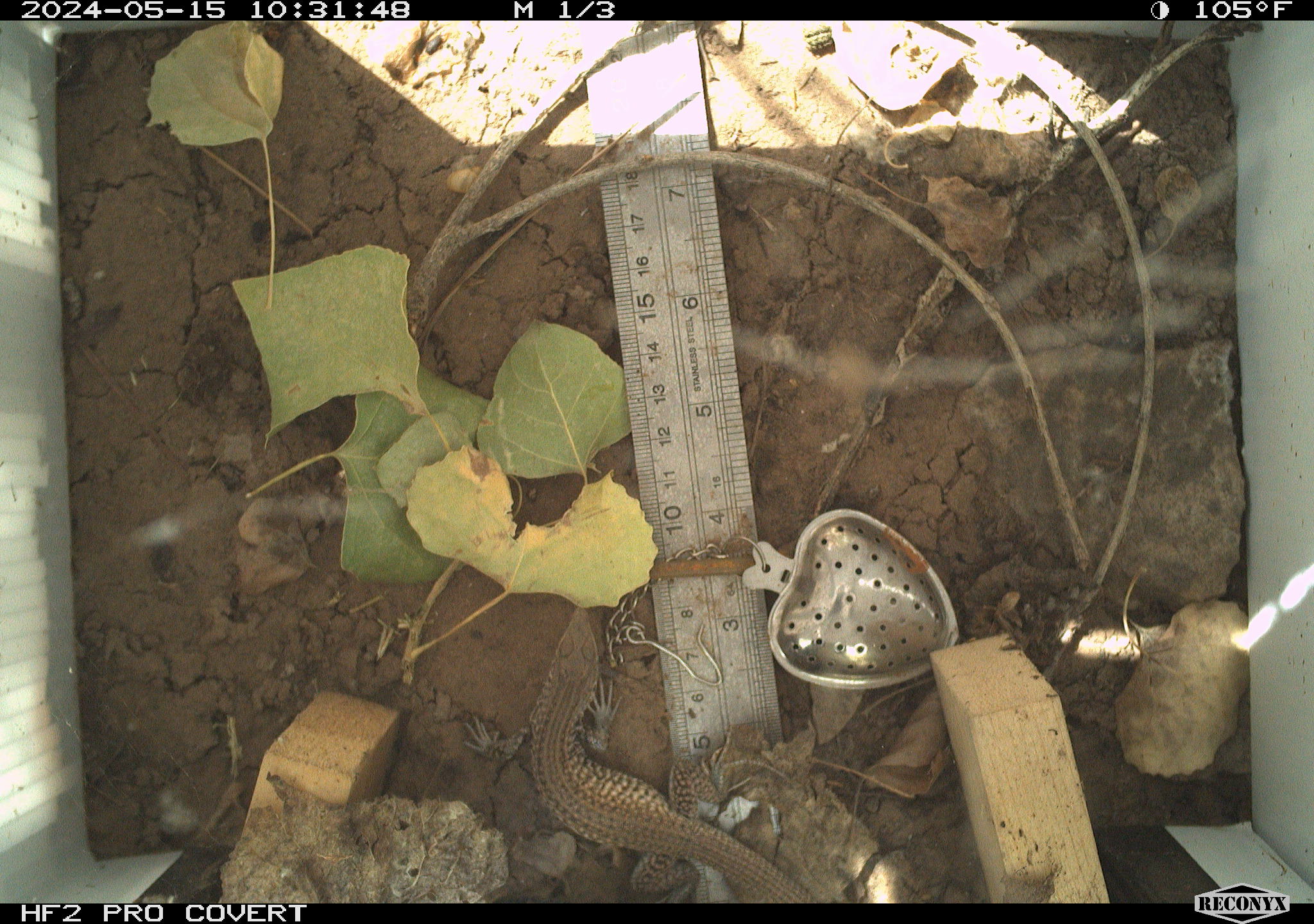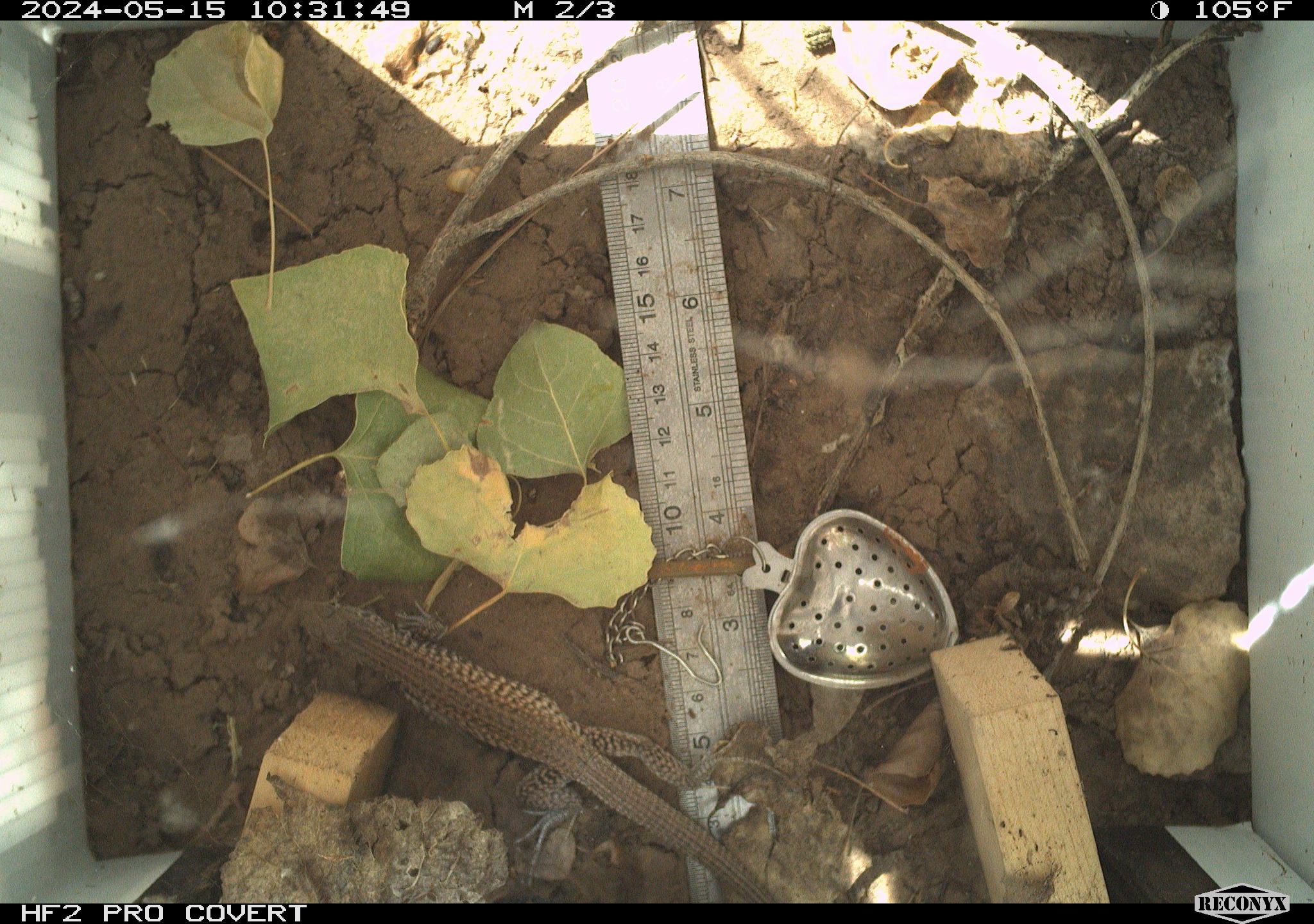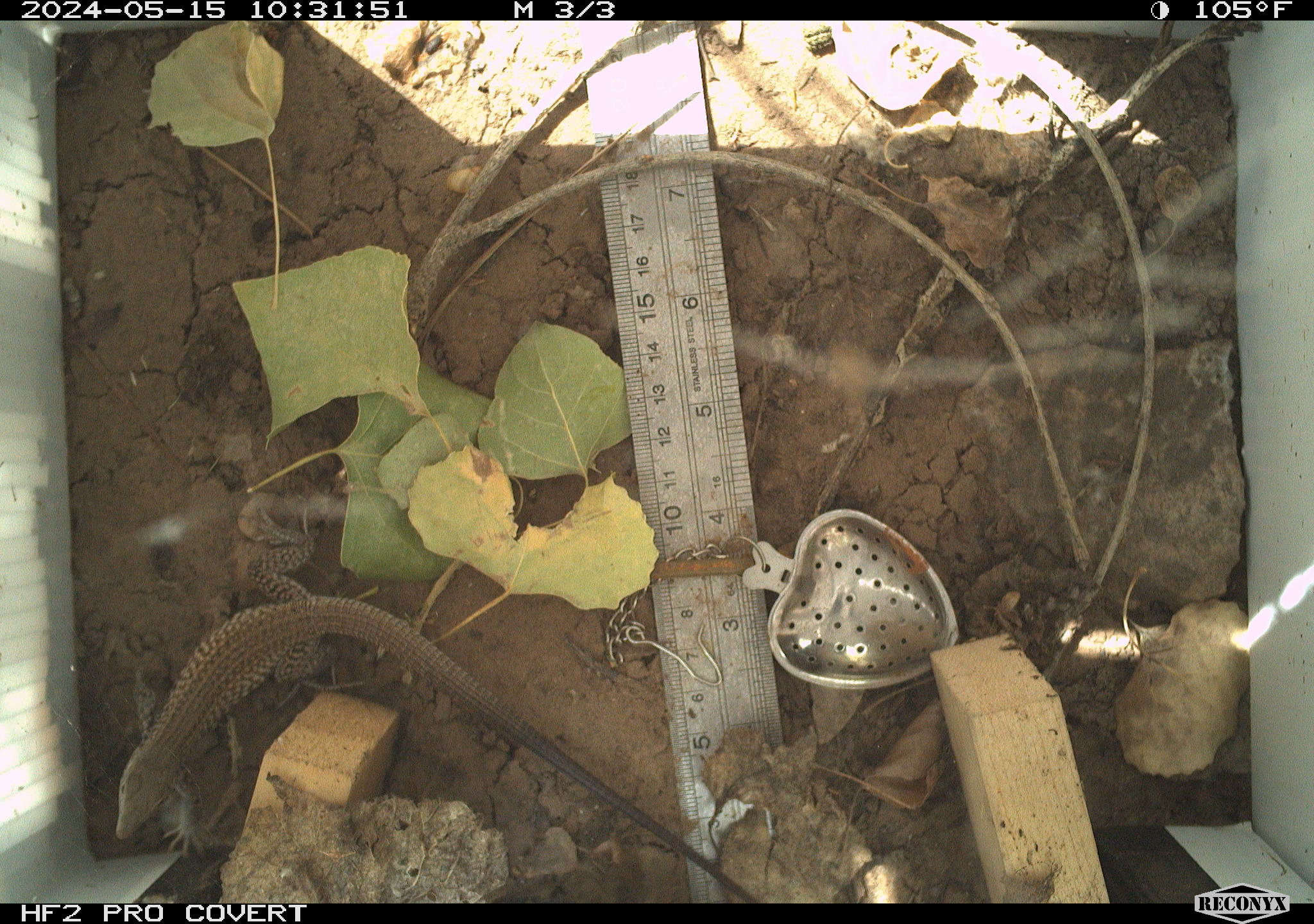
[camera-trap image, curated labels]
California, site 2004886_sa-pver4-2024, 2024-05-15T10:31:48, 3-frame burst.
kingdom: Animalia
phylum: Chordata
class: Reptilia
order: Squamata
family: Teiidae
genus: Aspidoscelis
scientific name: Aspidoscelis tigris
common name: western whiptail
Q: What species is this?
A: Western whiptail (Aspidoscelis tigris).